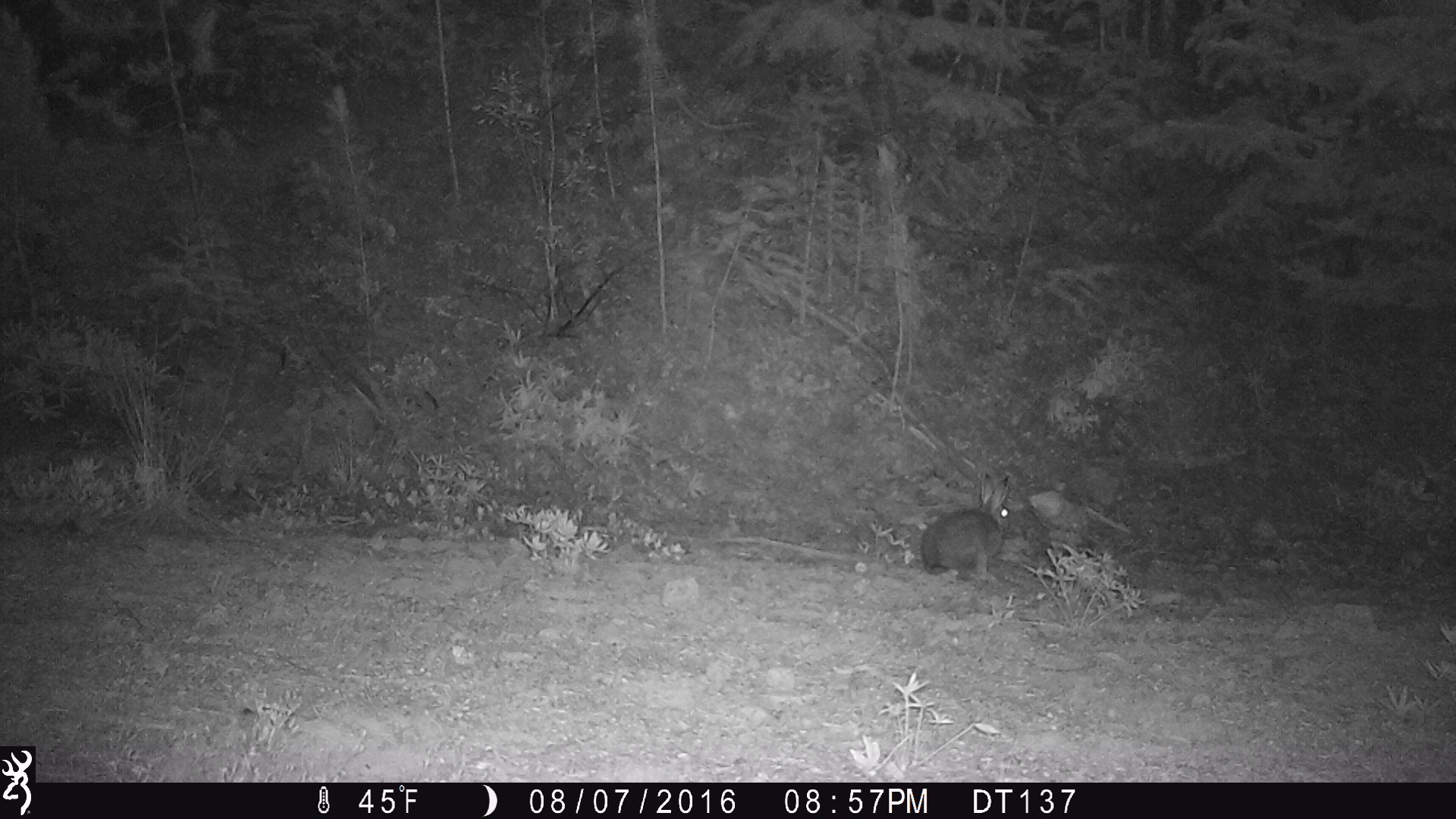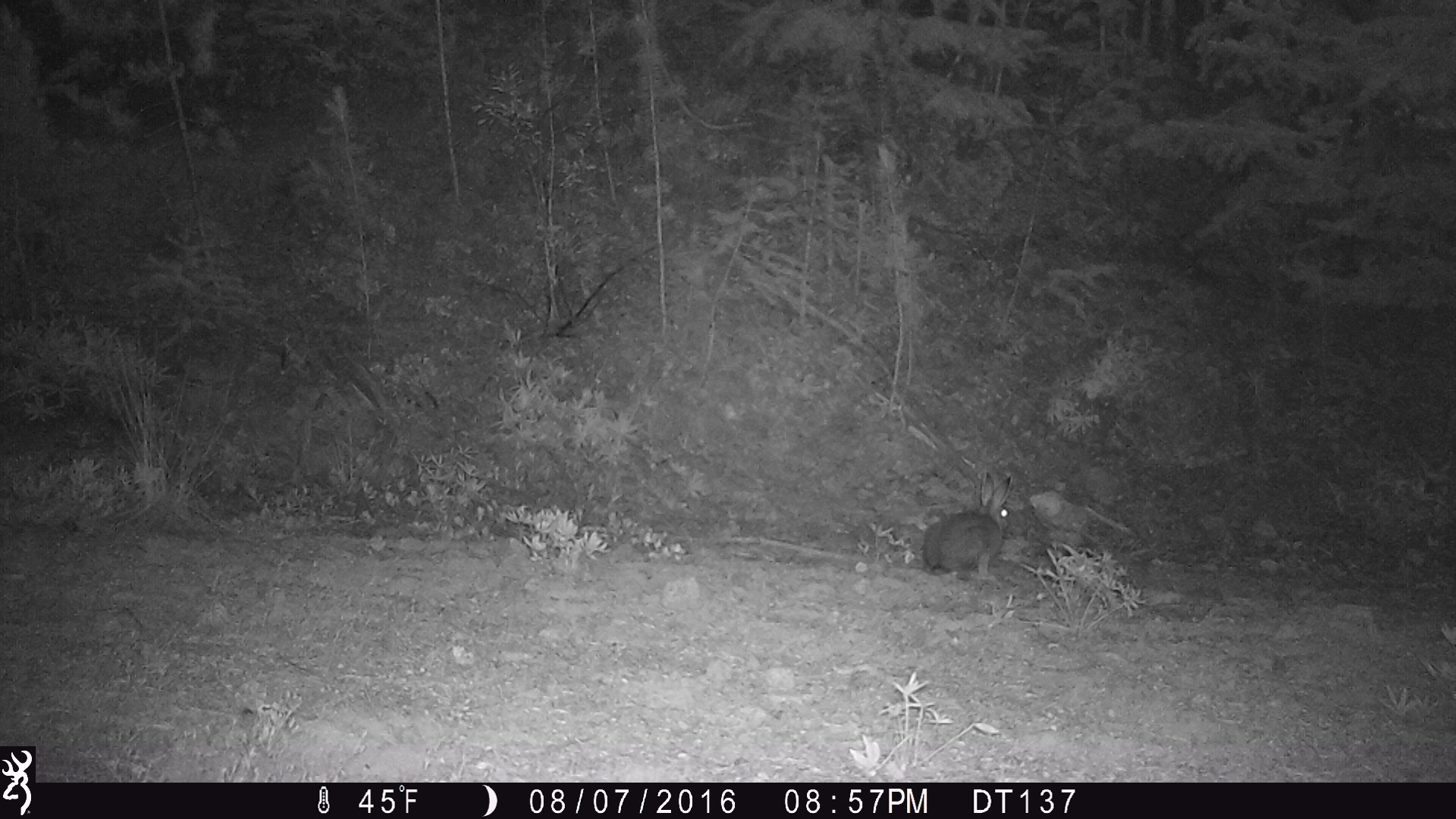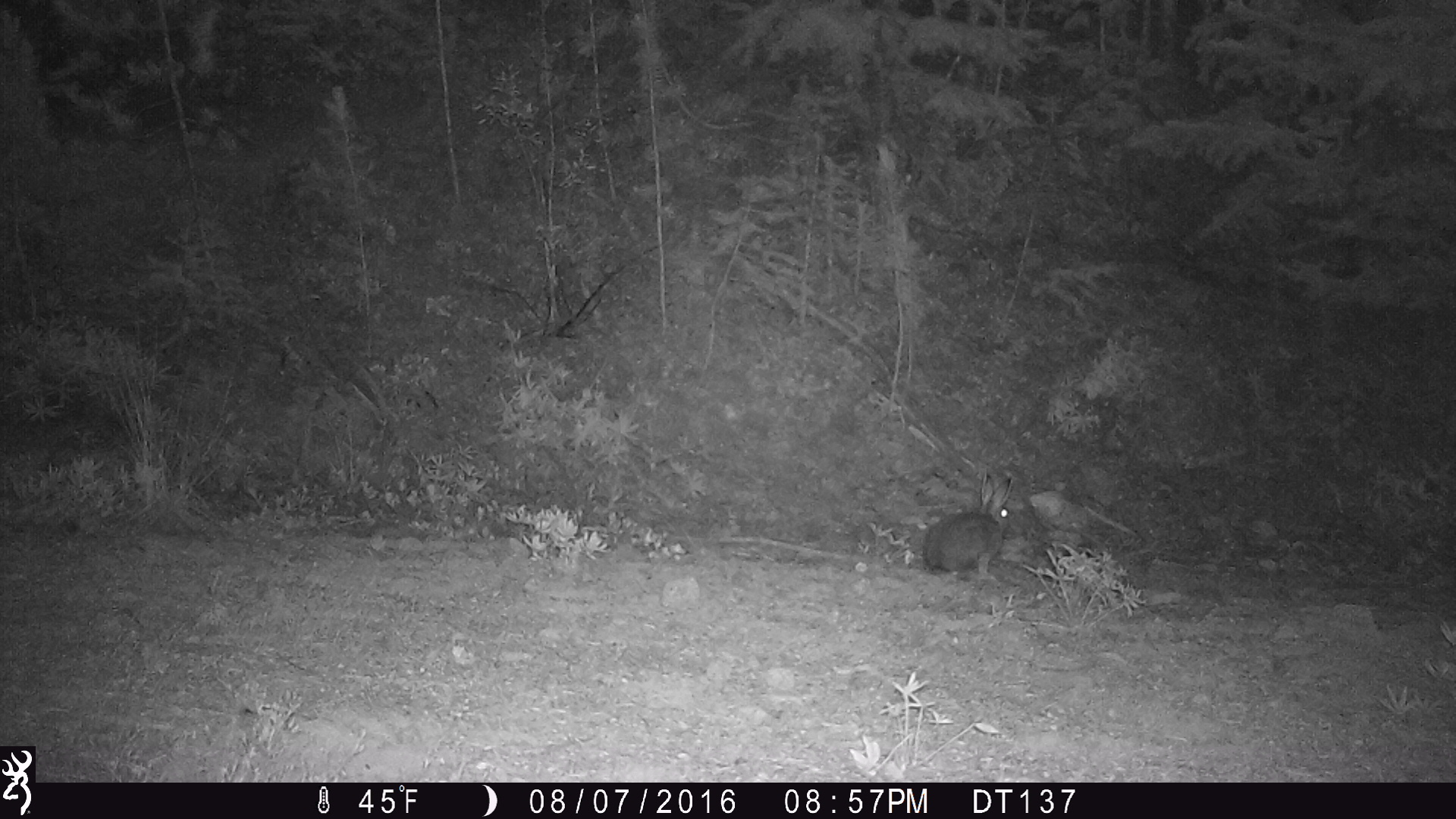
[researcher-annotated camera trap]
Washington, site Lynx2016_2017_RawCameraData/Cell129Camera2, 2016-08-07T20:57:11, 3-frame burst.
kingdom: Animalia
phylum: Chordata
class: Mammalia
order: Lagomorpha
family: Leporidae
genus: Lepus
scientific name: Lepus americanus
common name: snowshoe hare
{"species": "Lepus americanus (snowshoe hare)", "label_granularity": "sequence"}